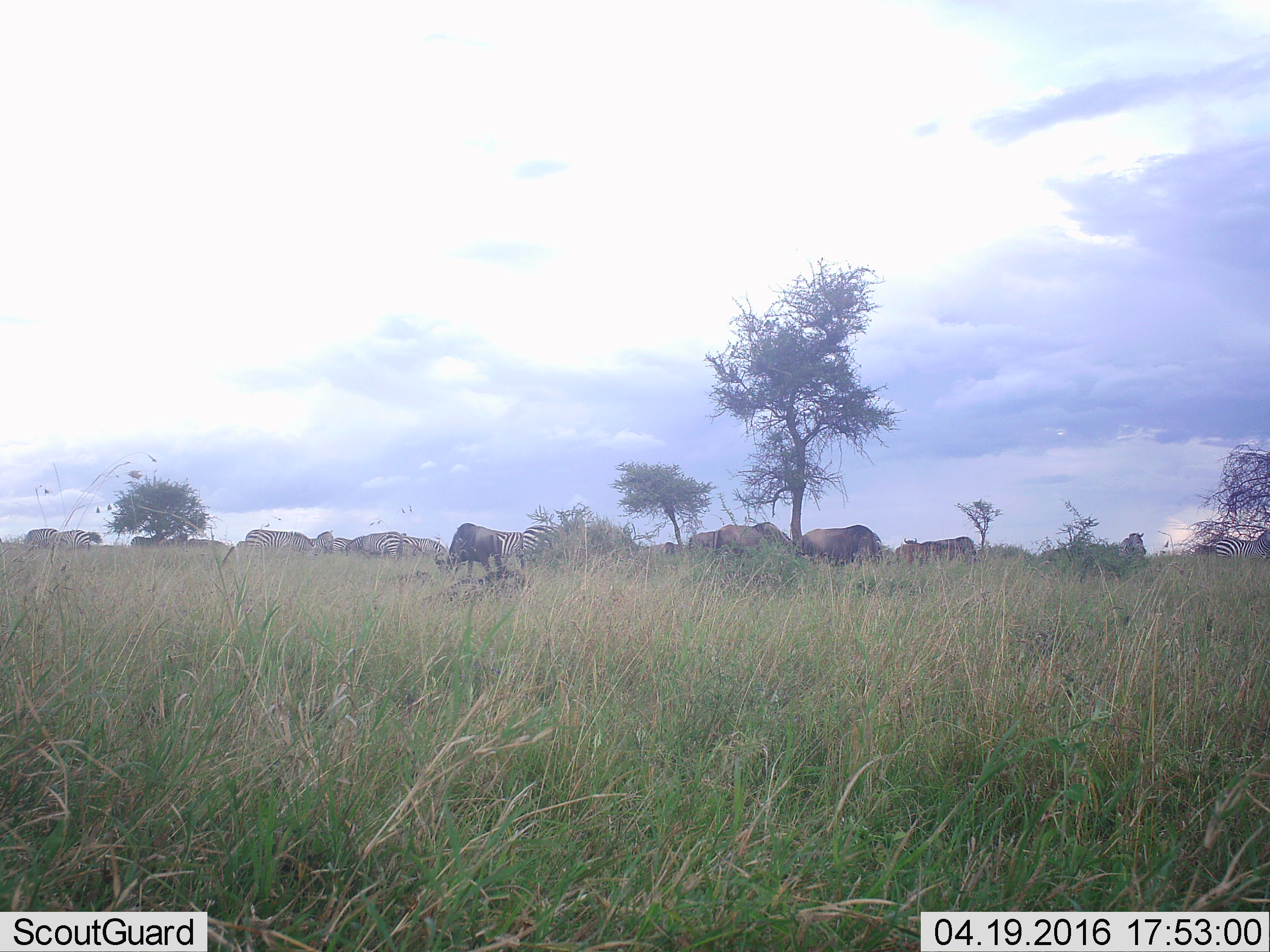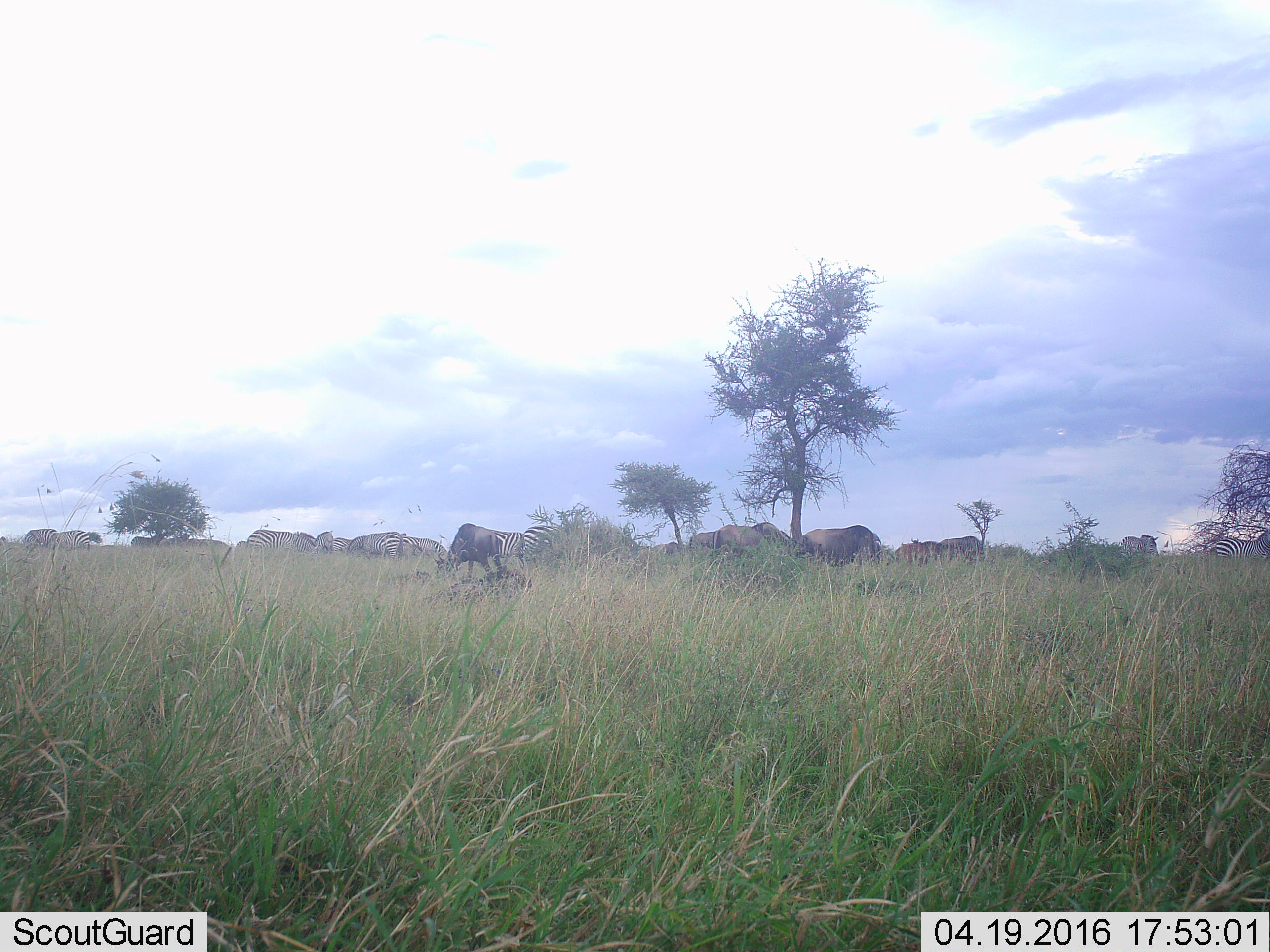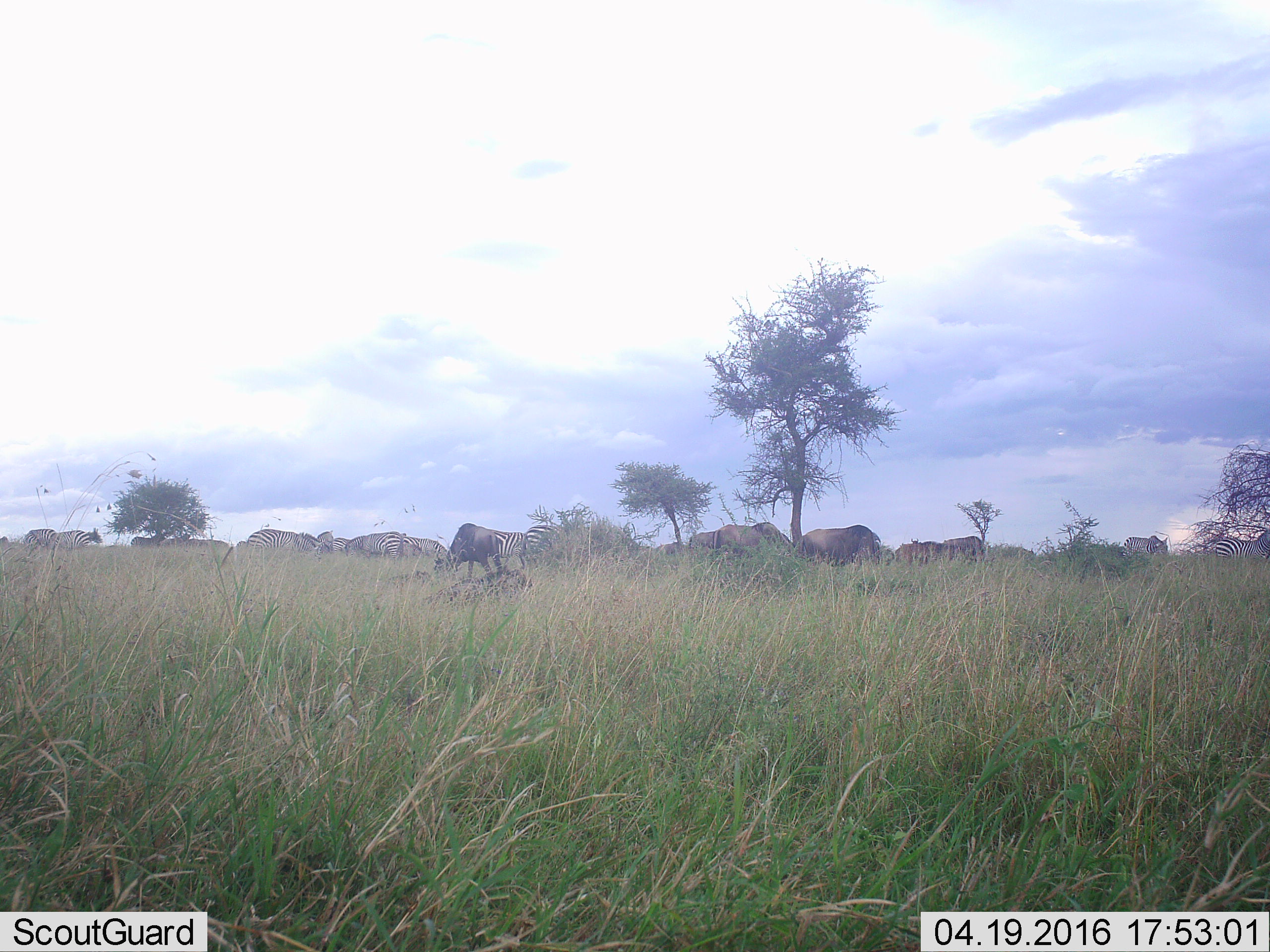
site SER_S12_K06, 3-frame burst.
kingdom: Animalia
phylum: Chordata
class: Mammalia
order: Artiodactyla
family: Bovidae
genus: Connochaetes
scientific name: Connochaetes taurinus taurinus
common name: blue wildebeest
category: wildebeestblue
Wildebeestblue (blue wildebeest) (Connochaetes taurinus taurinus), count 8. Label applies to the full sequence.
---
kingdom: Animalia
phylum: Chordata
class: Mammalia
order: Perissodactyla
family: Equidae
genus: Equus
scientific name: Equus quagga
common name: plains zebra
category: zebraplains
Zebraplains (plains zebra) (Equus quagga), count 11-50. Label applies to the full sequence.